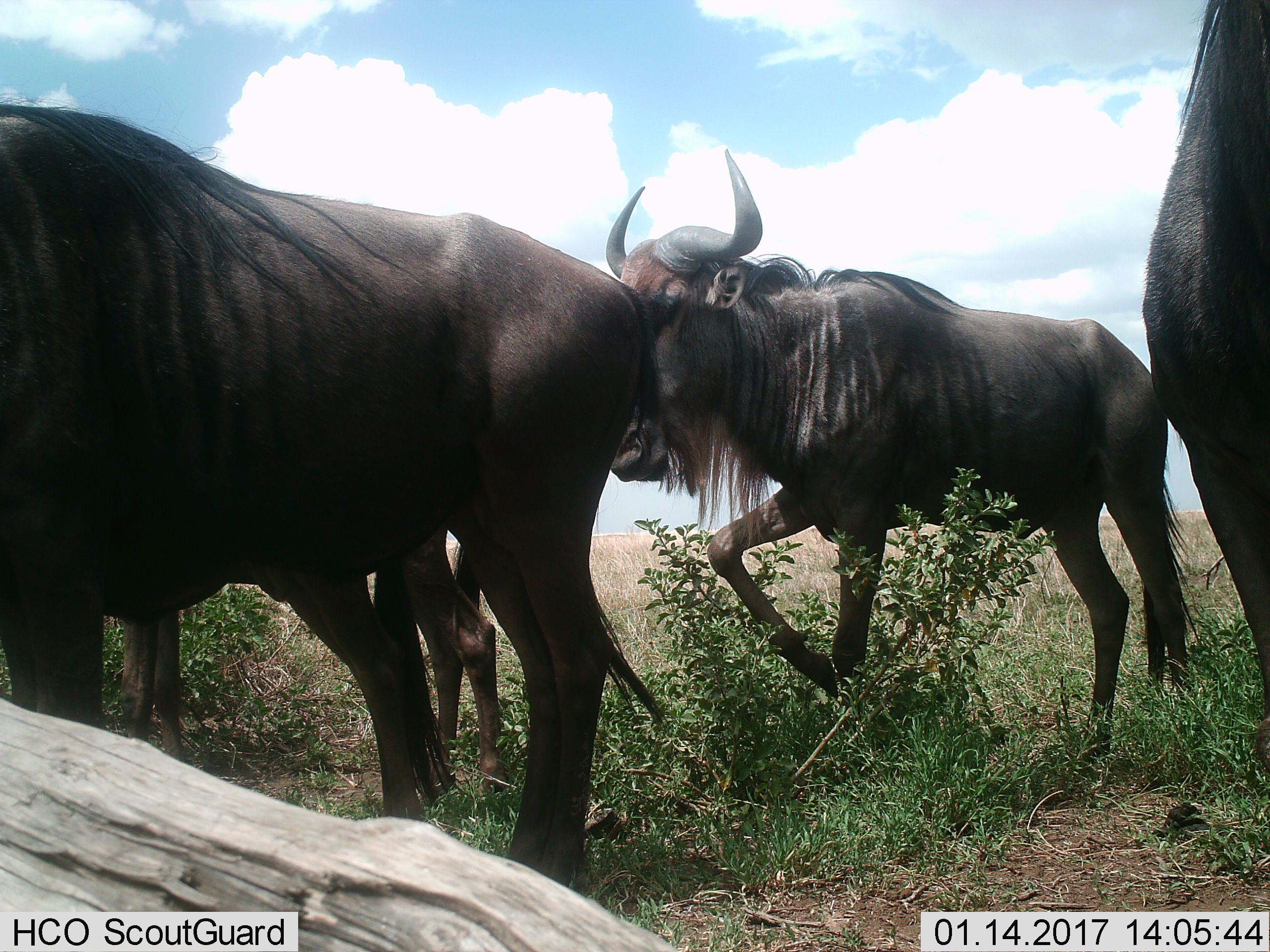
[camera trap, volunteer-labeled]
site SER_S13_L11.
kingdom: Animalia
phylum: Chordata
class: Mammalia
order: Artiodactyla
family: Bovidae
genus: Connochaetes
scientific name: Connochaetes taurinus taurinus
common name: blue wildebeest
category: wildebeestblue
Wildebeestblue (blue wildebeest) (Connochaetes taurinus taurinus), count 4. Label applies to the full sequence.